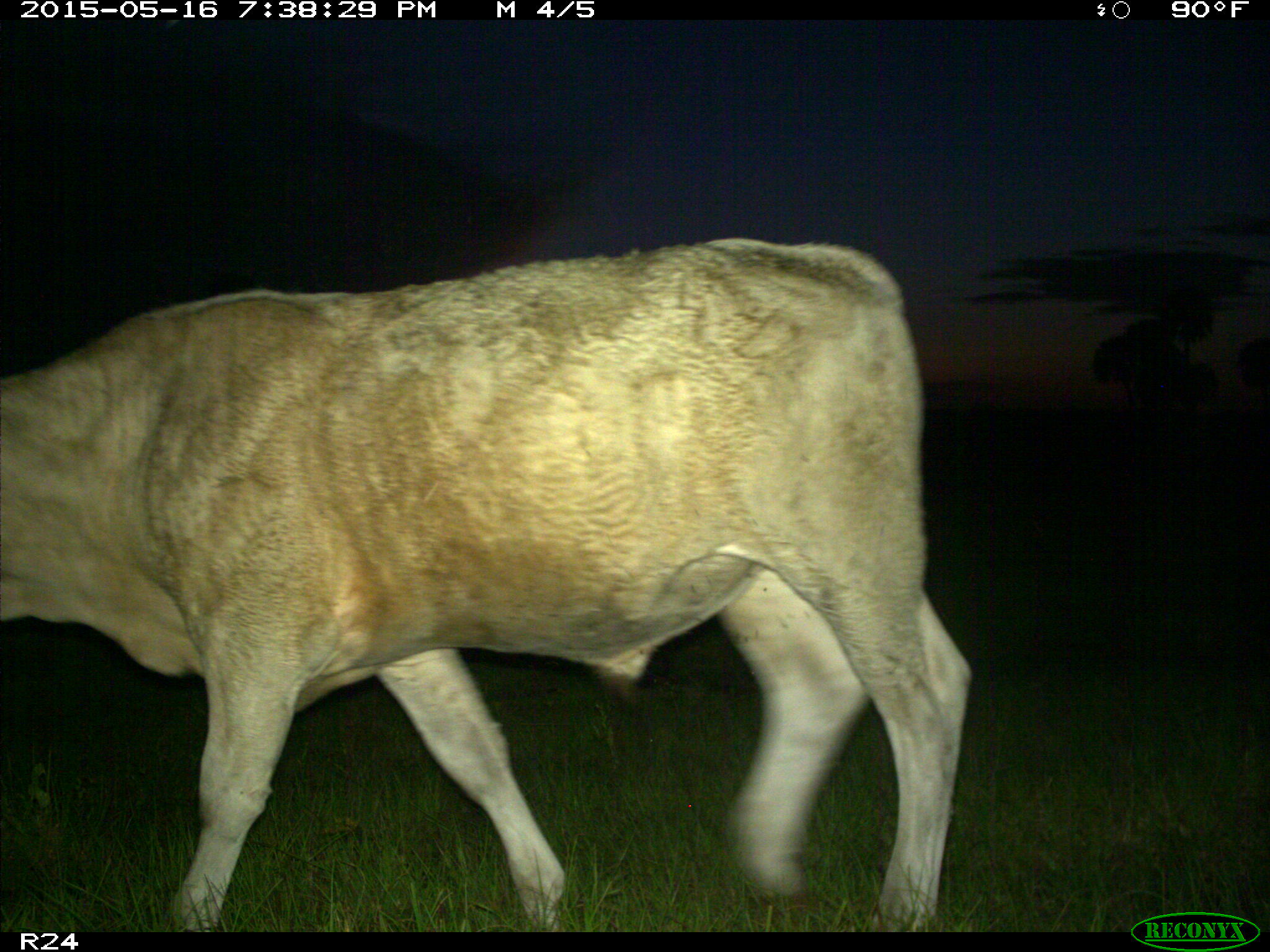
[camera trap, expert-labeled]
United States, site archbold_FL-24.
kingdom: Animalia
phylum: Chordata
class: Mammalia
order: Artiodactyla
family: Bovidae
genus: Bos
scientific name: Bos taurus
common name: domestic cow